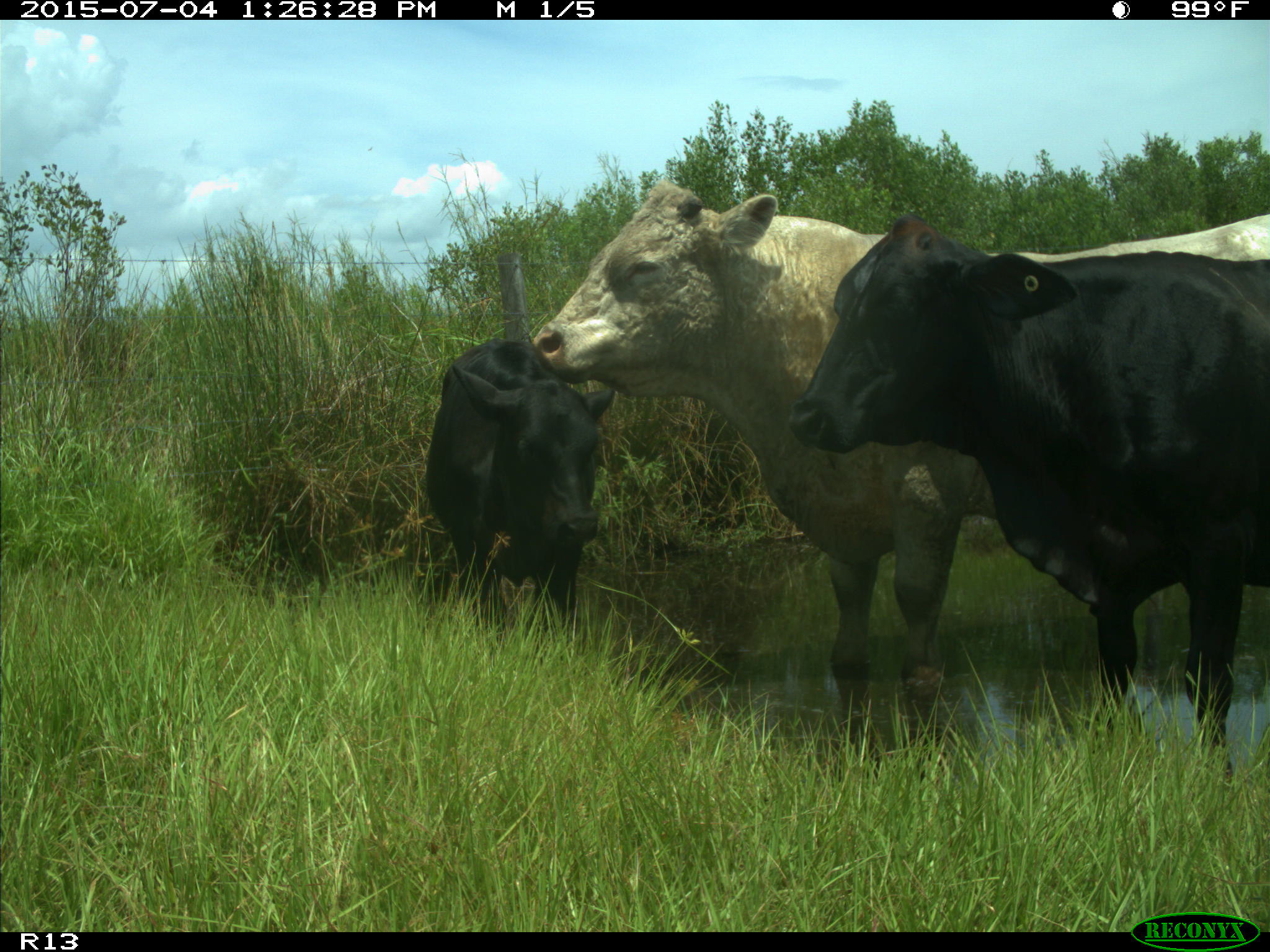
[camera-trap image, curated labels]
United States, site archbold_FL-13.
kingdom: Animalia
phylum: Chordata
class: Mammalia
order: Artiodactyla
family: Bovidae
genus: Bos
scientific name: Bos taurus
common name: domestic cow